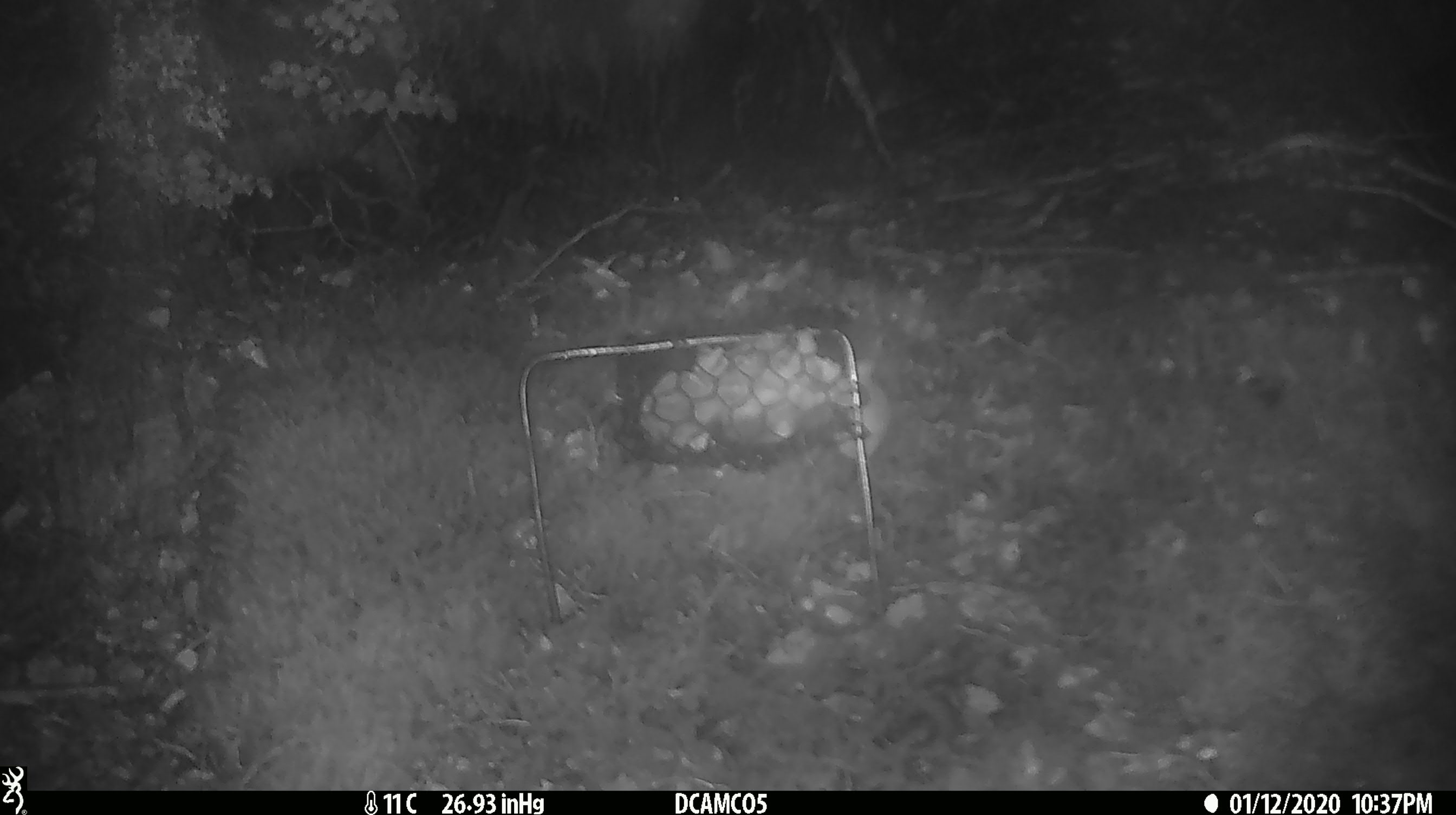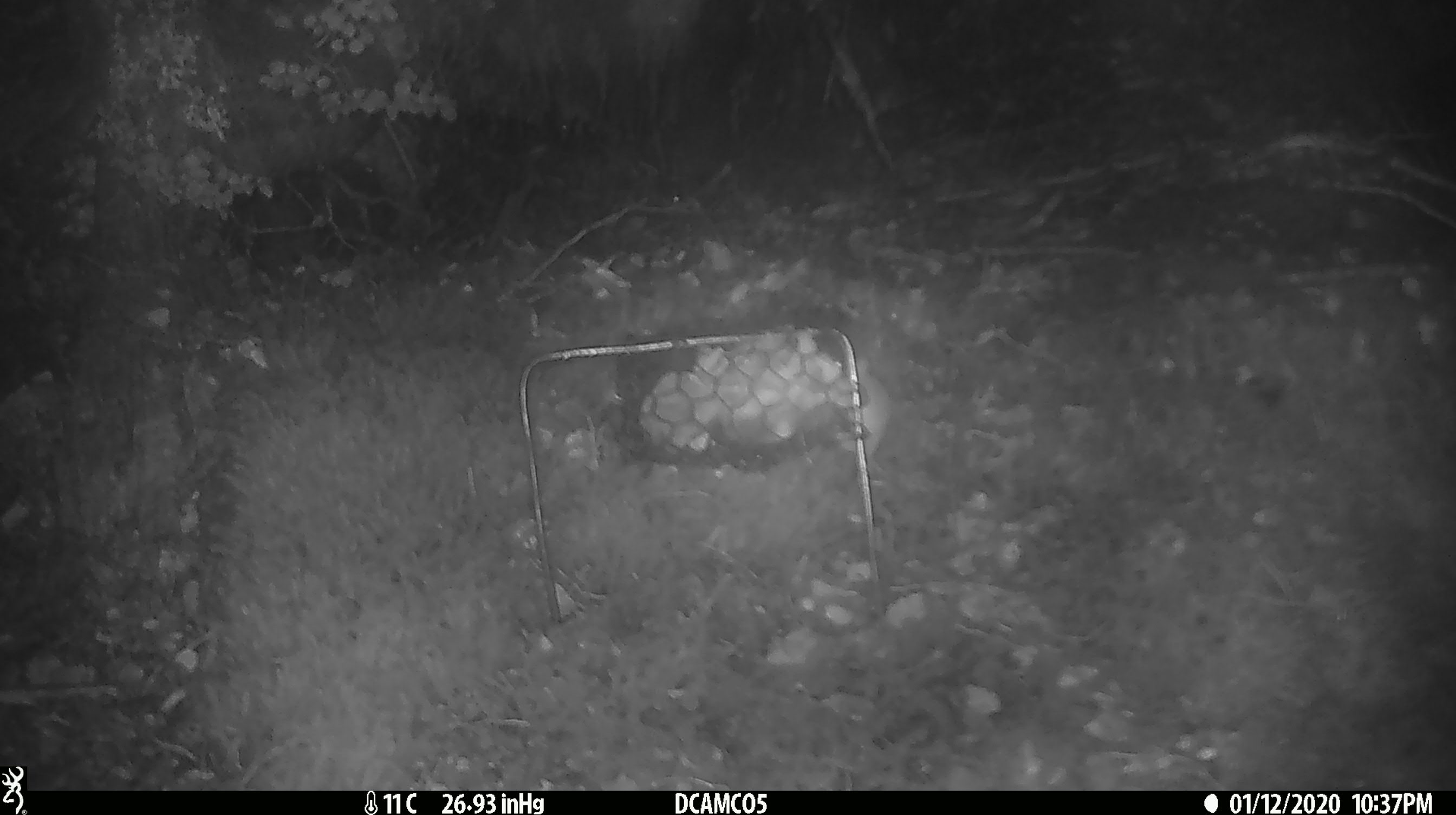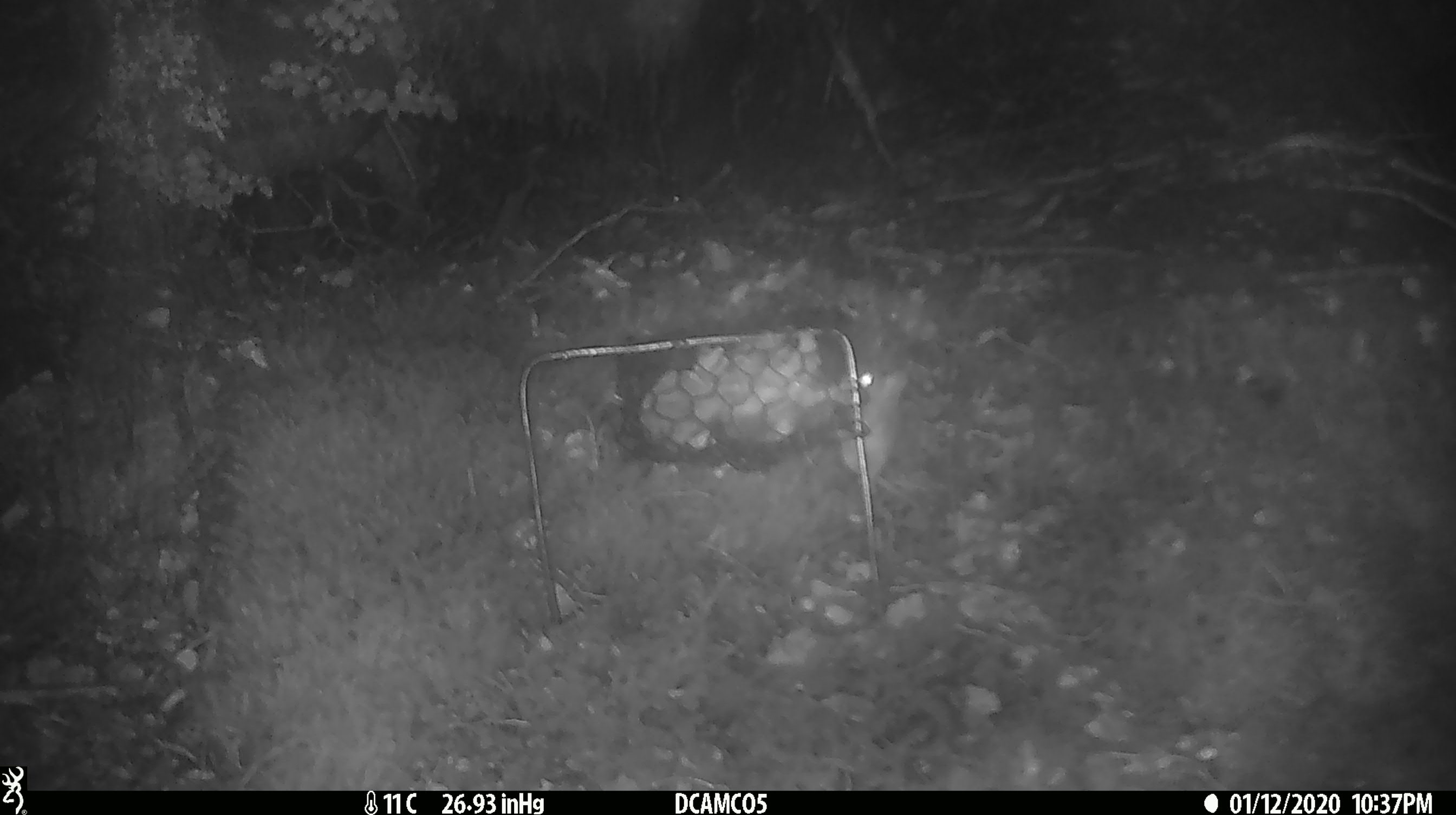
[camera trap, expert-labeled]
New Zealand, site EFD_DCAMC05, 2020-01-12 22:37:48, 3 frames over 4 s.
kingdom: Animalia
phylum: Chordata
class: Mammalia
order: Rodentia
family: Muridae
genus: Mus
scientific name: Mus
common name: mouse